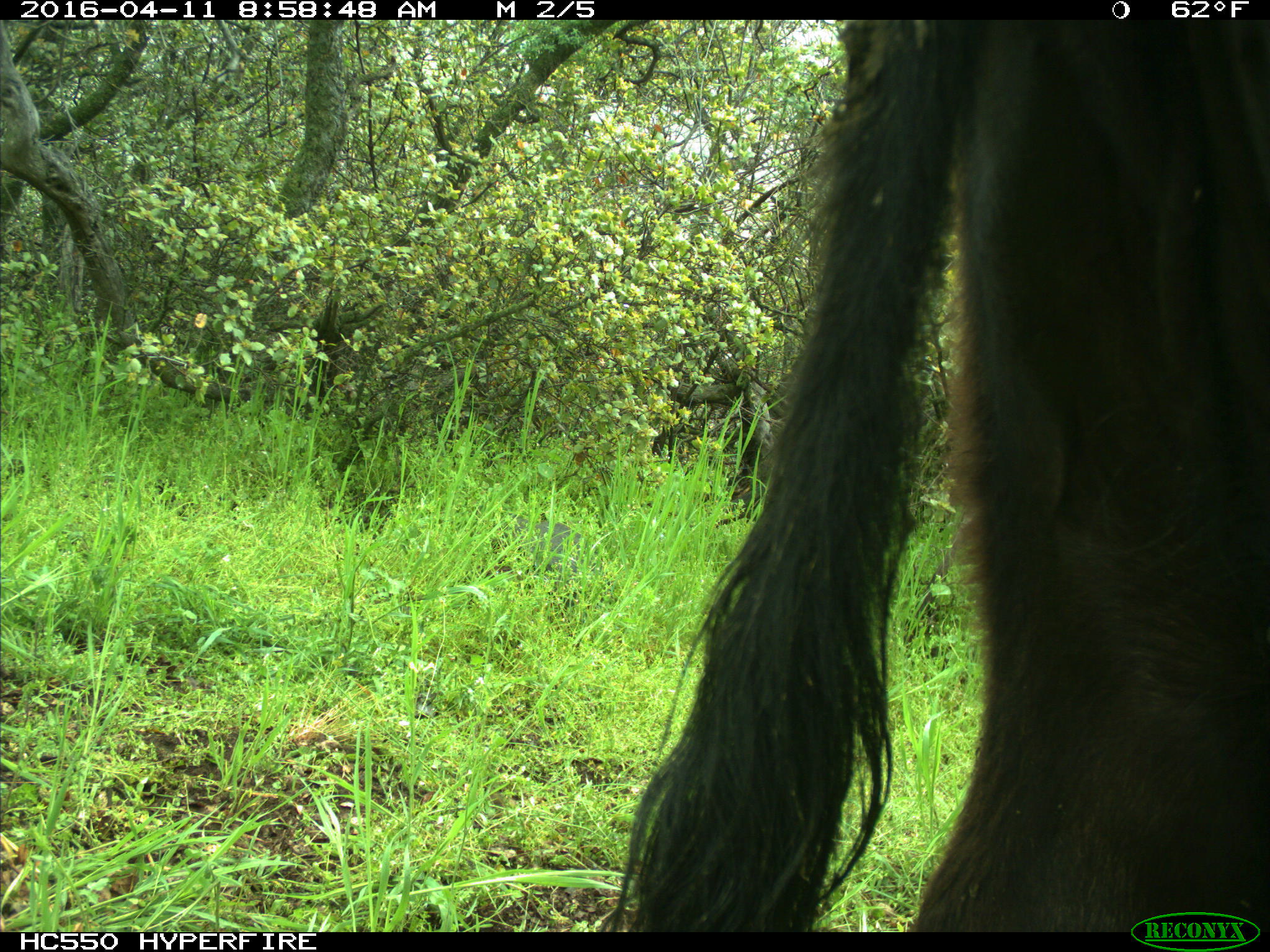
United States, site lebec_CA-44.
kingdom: Animalia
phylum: Chordata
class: Mammalia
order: Artiodactyla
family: Bovidae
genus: Bos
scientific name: Bos taurus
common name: domestic cow